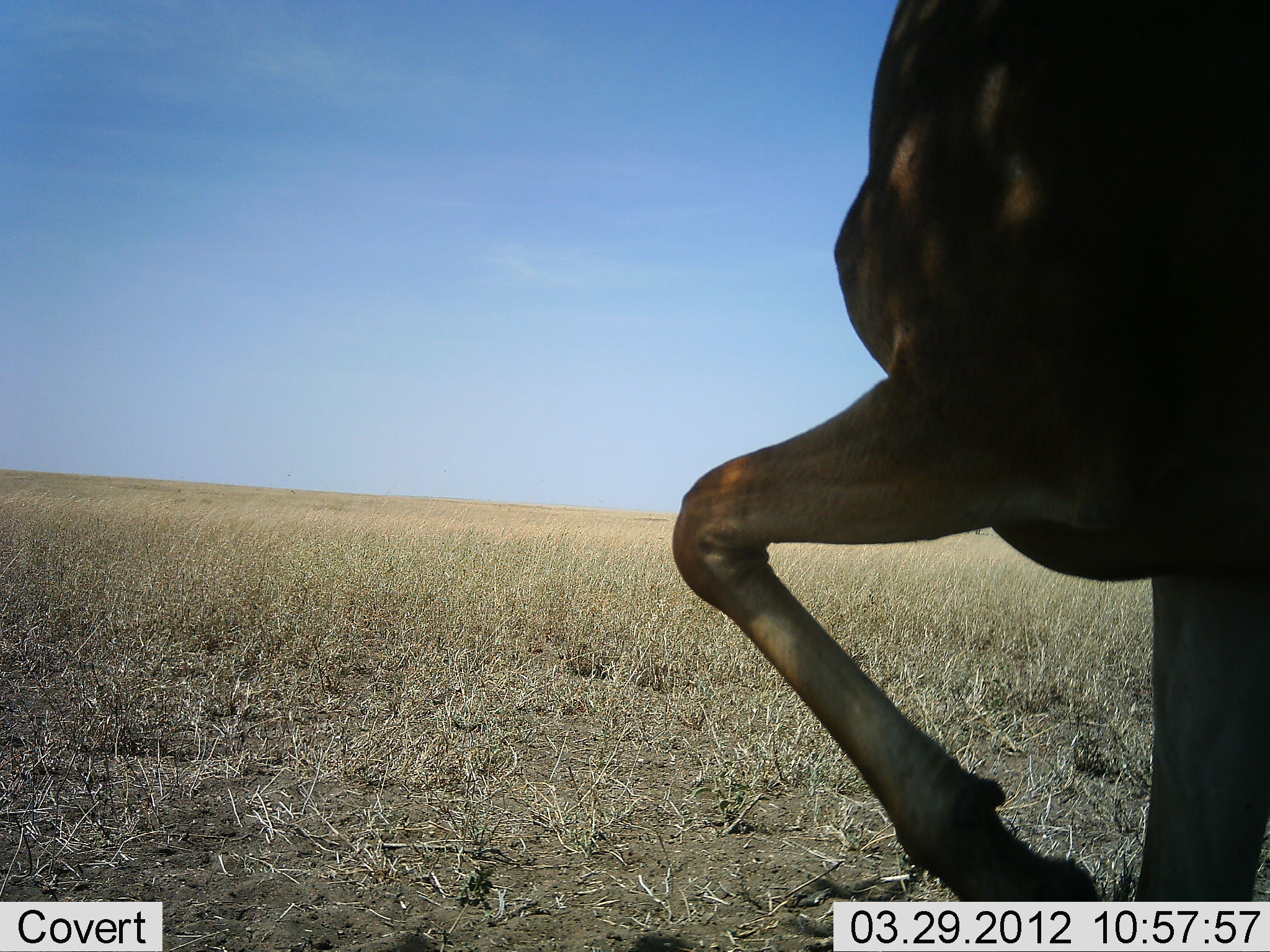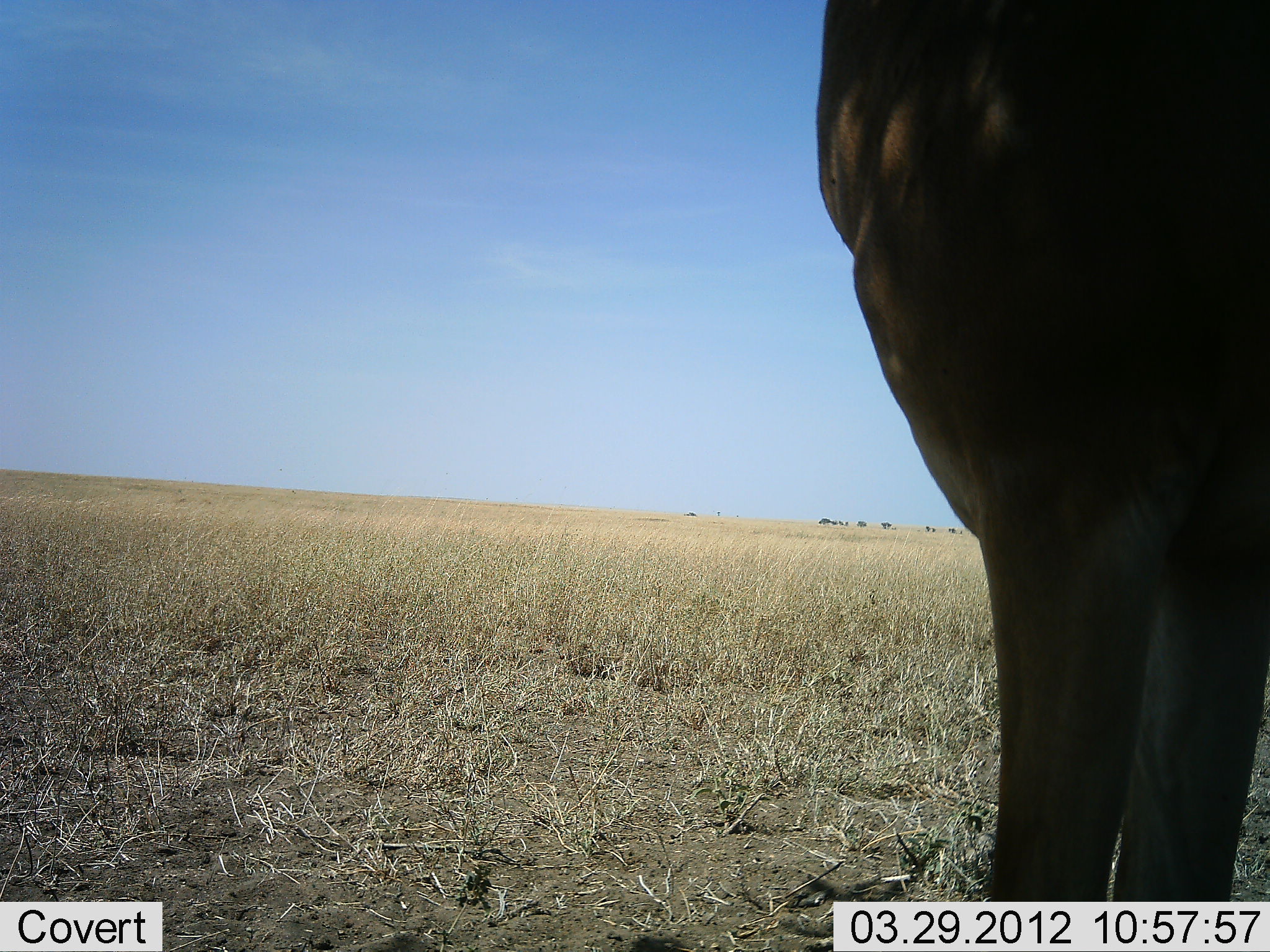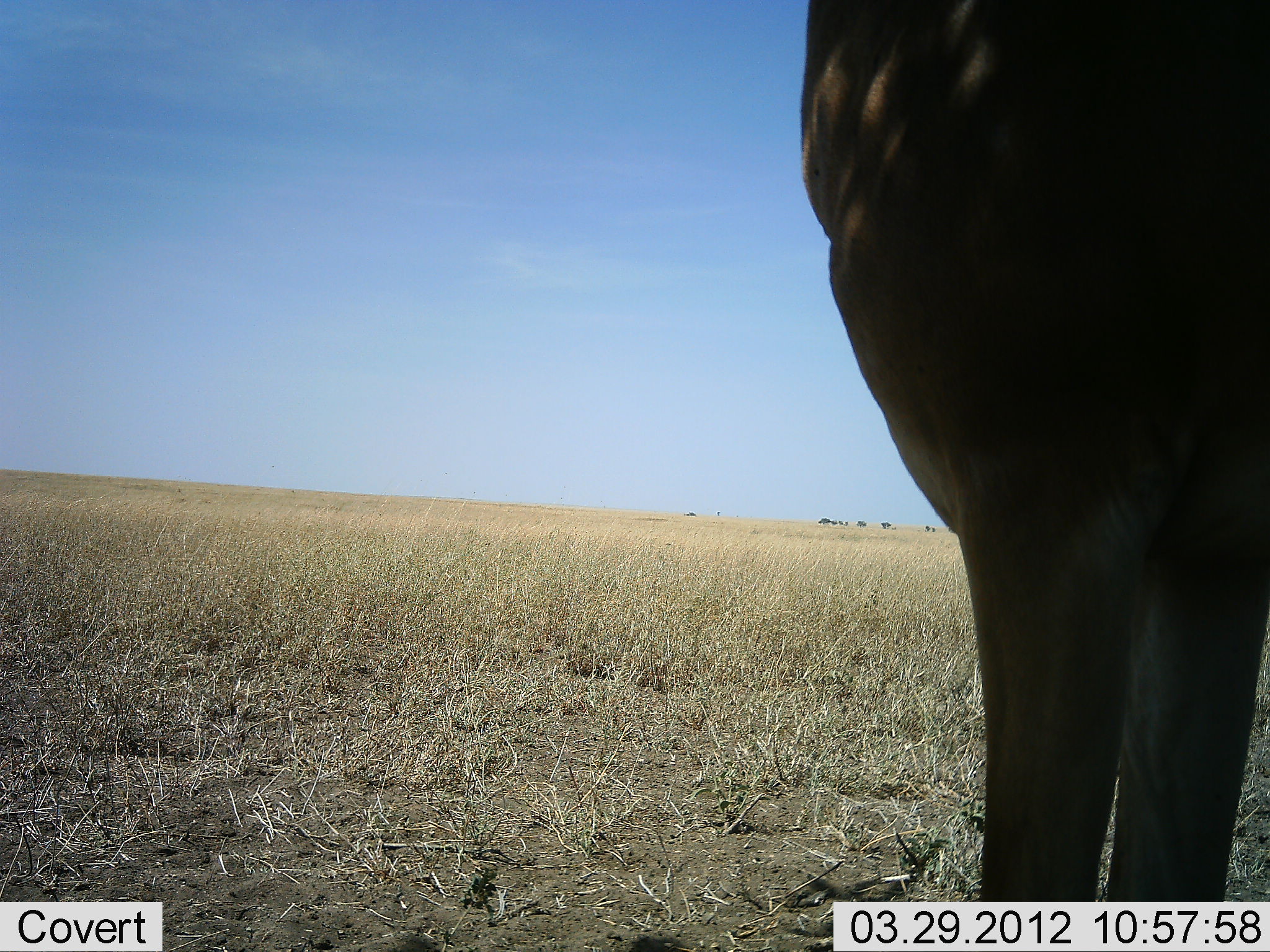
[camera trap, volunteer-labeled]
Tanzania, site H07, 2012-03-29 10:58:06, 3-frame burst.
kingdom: Animalia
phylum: Chordata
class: Mammalia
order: Artiodactyla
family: Bovidae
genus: Alcelaphus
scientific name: Alcelaphus buselaphus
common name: hartebeest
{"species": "hartebeest (Alcelaphus buselaphus)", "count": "1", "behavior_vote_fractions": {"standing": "100%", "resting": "0%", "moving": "0%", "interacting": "0%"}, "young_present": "0%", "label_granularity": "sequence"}